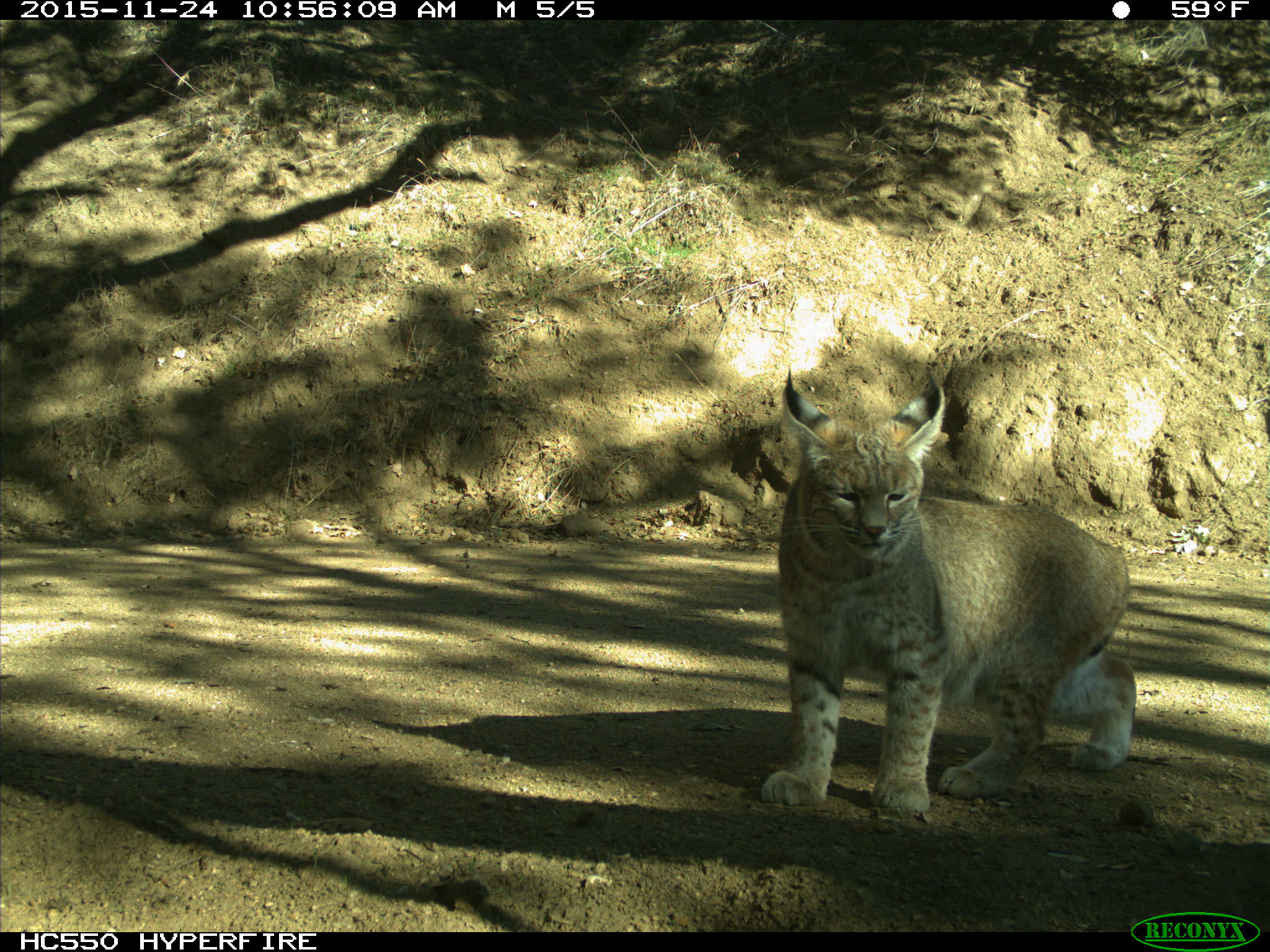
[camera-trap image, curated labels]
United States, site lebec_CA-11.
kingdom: Animalia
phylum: Chordata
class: Mammalia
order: Carnivora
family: Felidae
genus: Lynx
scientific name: Lynx rufus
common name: bobcat